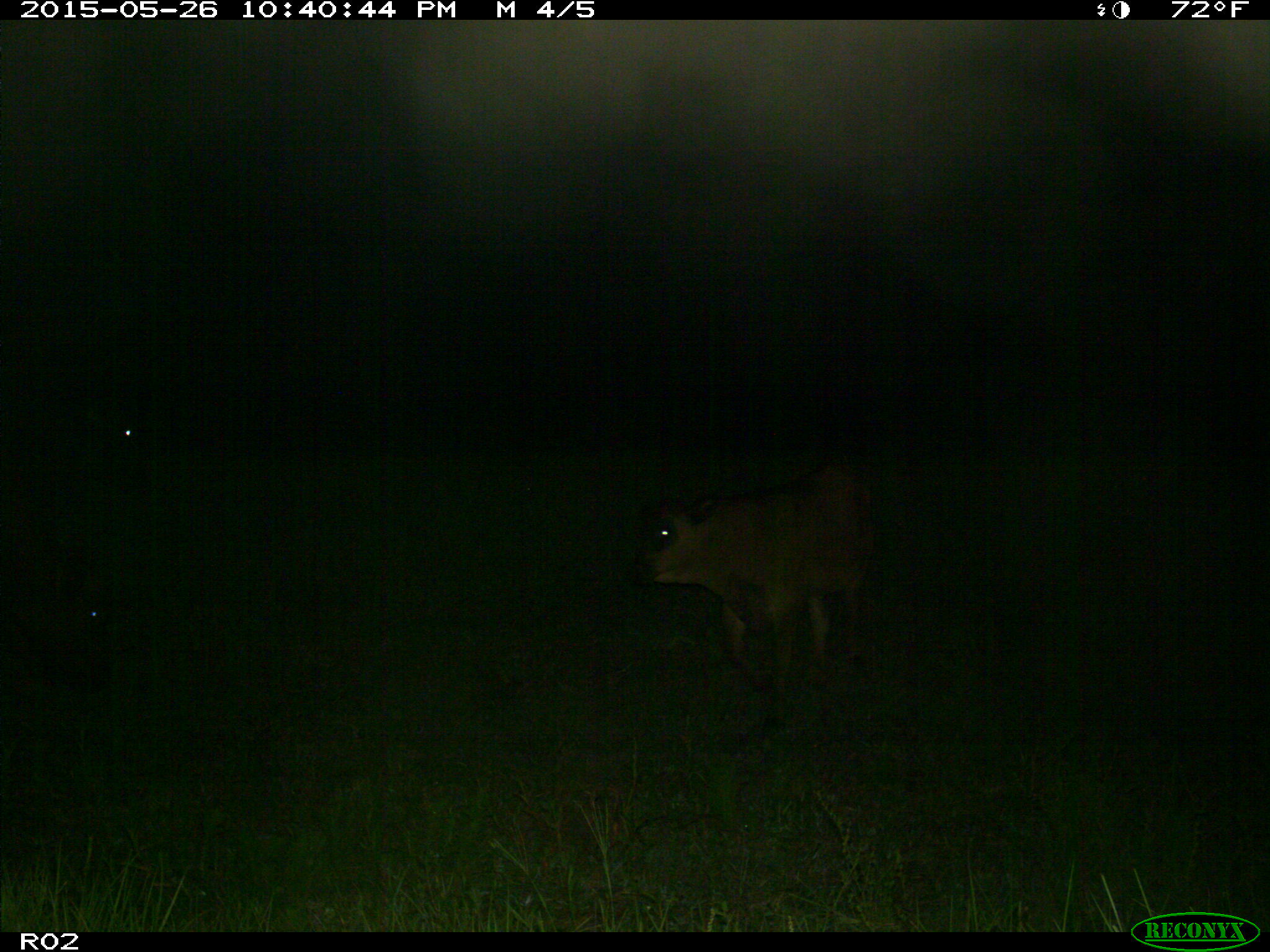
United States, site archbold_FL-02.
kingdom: Animalia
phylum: Chordata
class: Mammalia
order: Artiodactyla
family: Bovidae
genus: Bos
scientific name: Bos taurus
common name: domestic cow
Bos taurus (domestic cow).